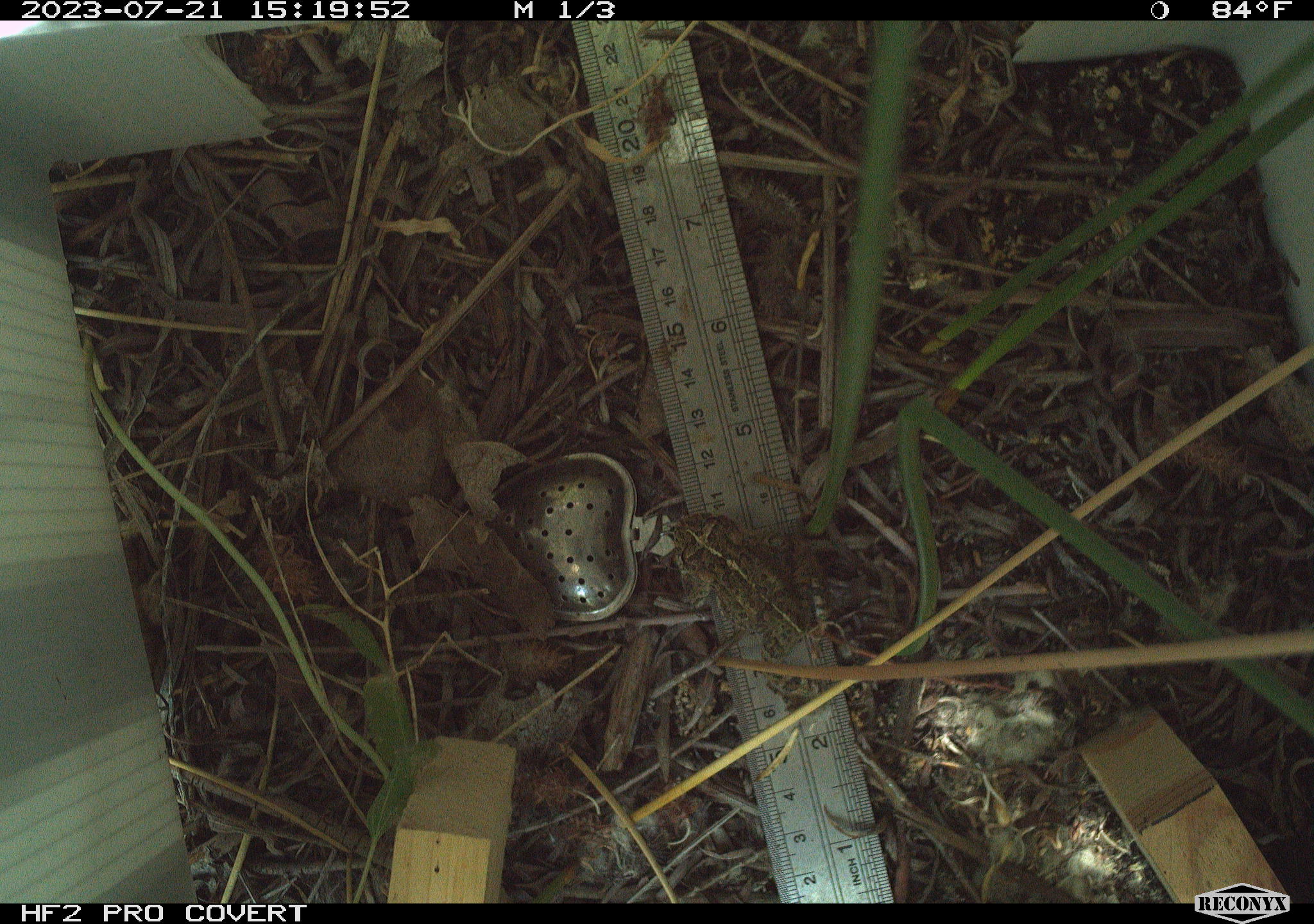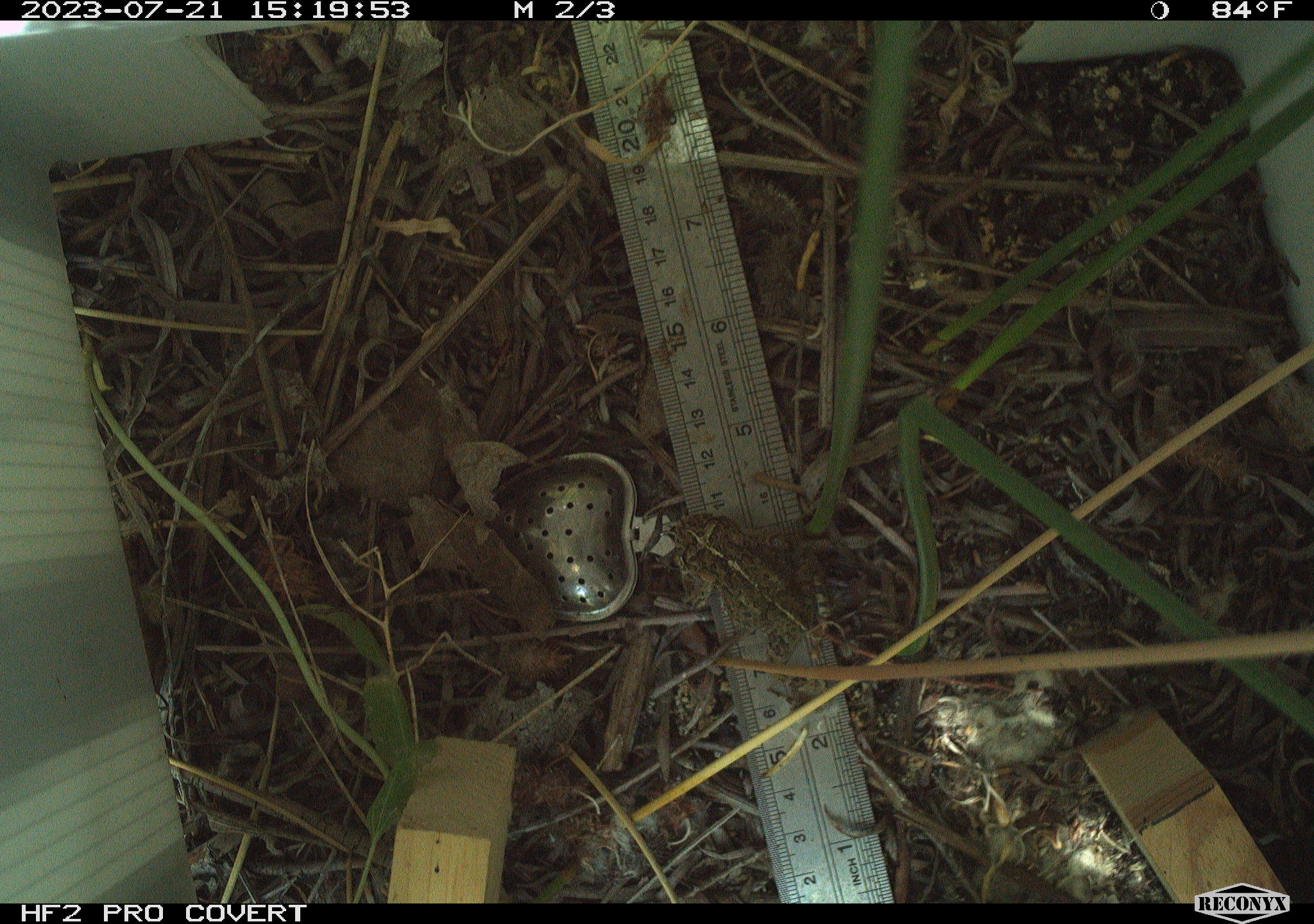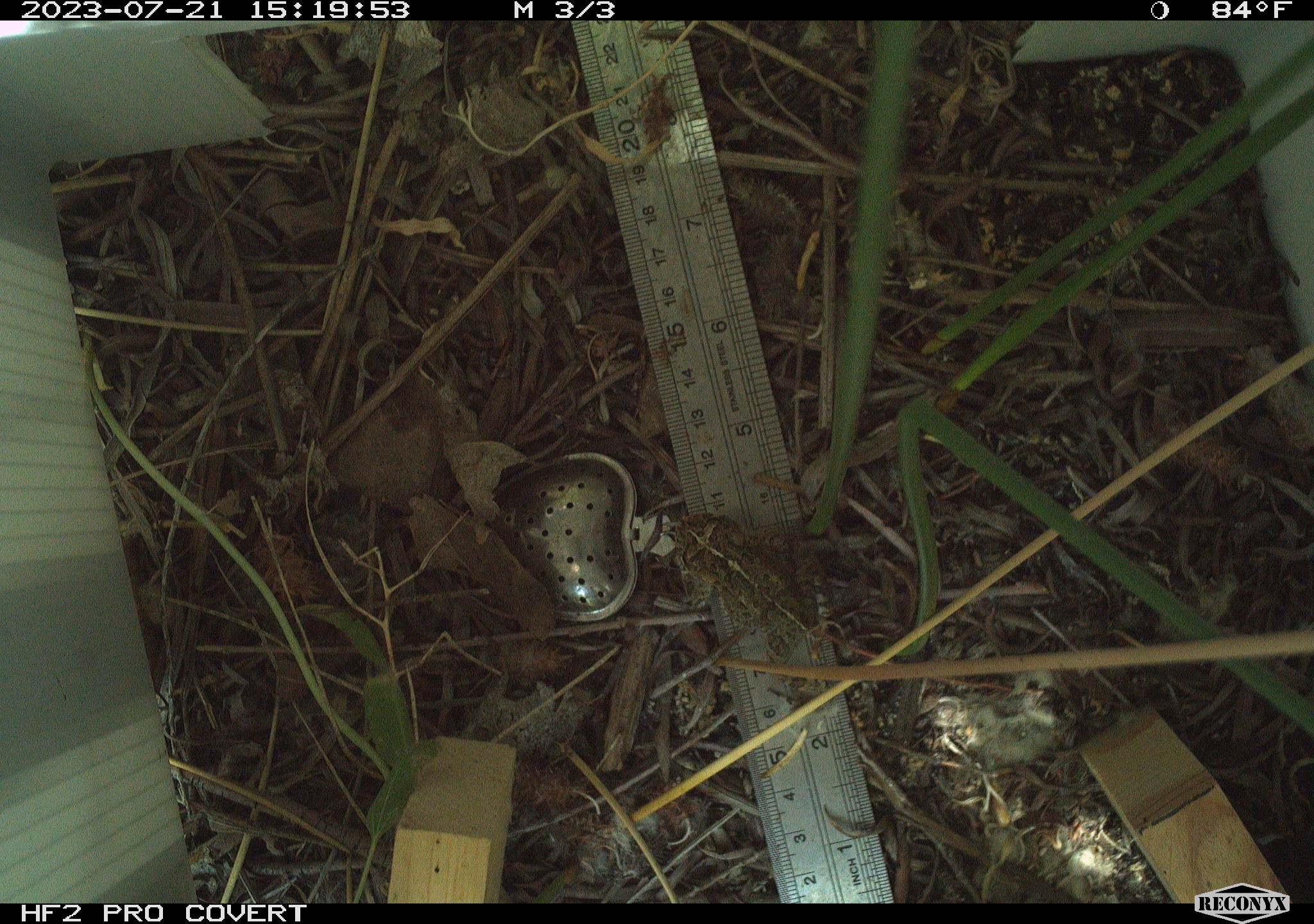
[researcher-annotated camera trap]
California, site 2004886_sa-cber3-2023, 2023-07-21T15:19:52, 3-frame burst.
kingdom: Animalia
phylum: Chordata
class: Amphibia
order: Anura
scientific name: Anura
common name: frogs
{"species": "frogs (Anura)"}